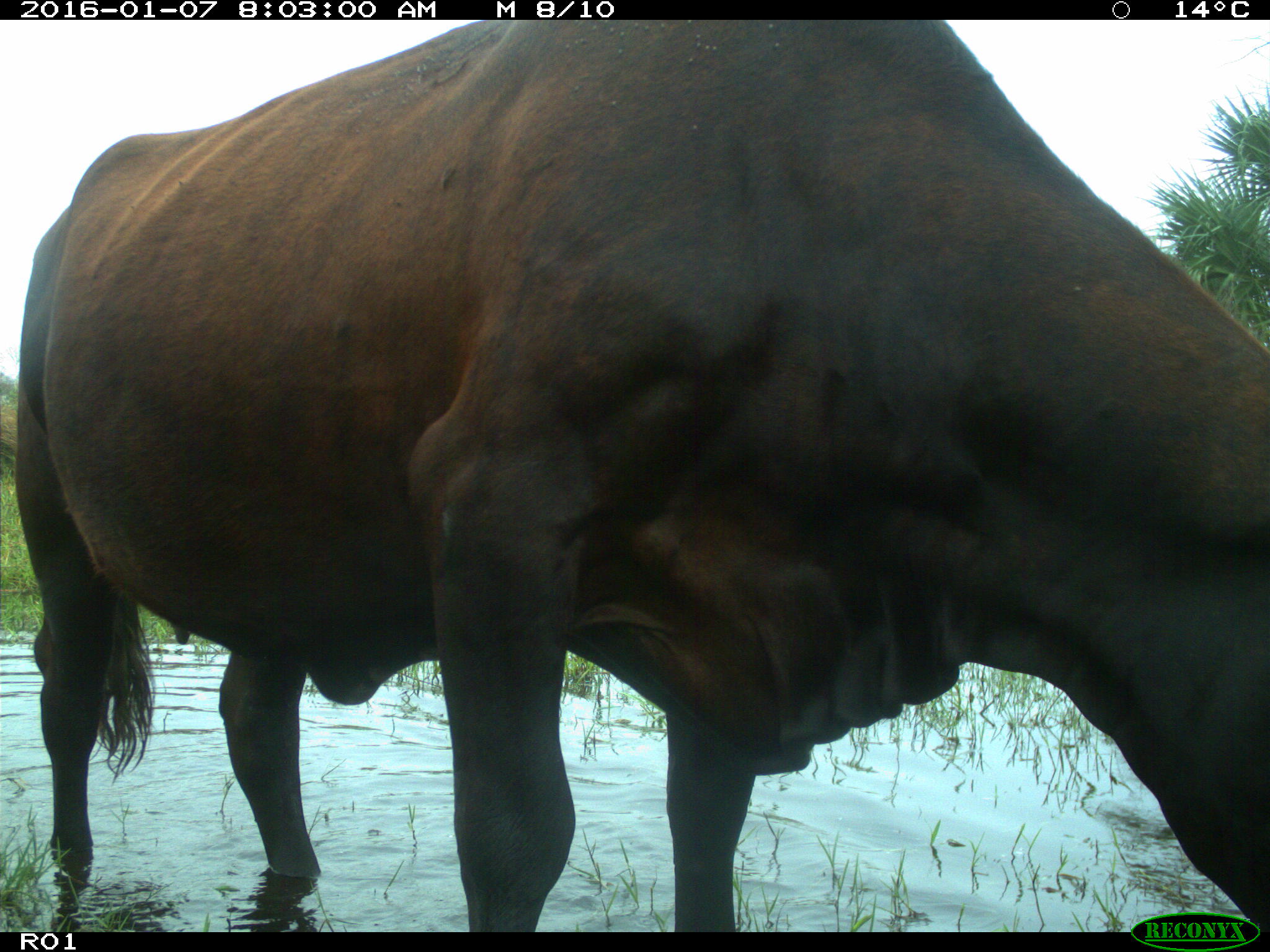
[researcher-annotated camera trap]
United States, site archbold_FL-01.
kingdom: Animalia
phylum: Chordata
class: Mammalia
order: Artiodactyla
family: Bovidae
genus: Bos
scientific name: Bos taurus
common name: domestic cow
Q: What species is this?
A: Bos taurus (domestic cow).